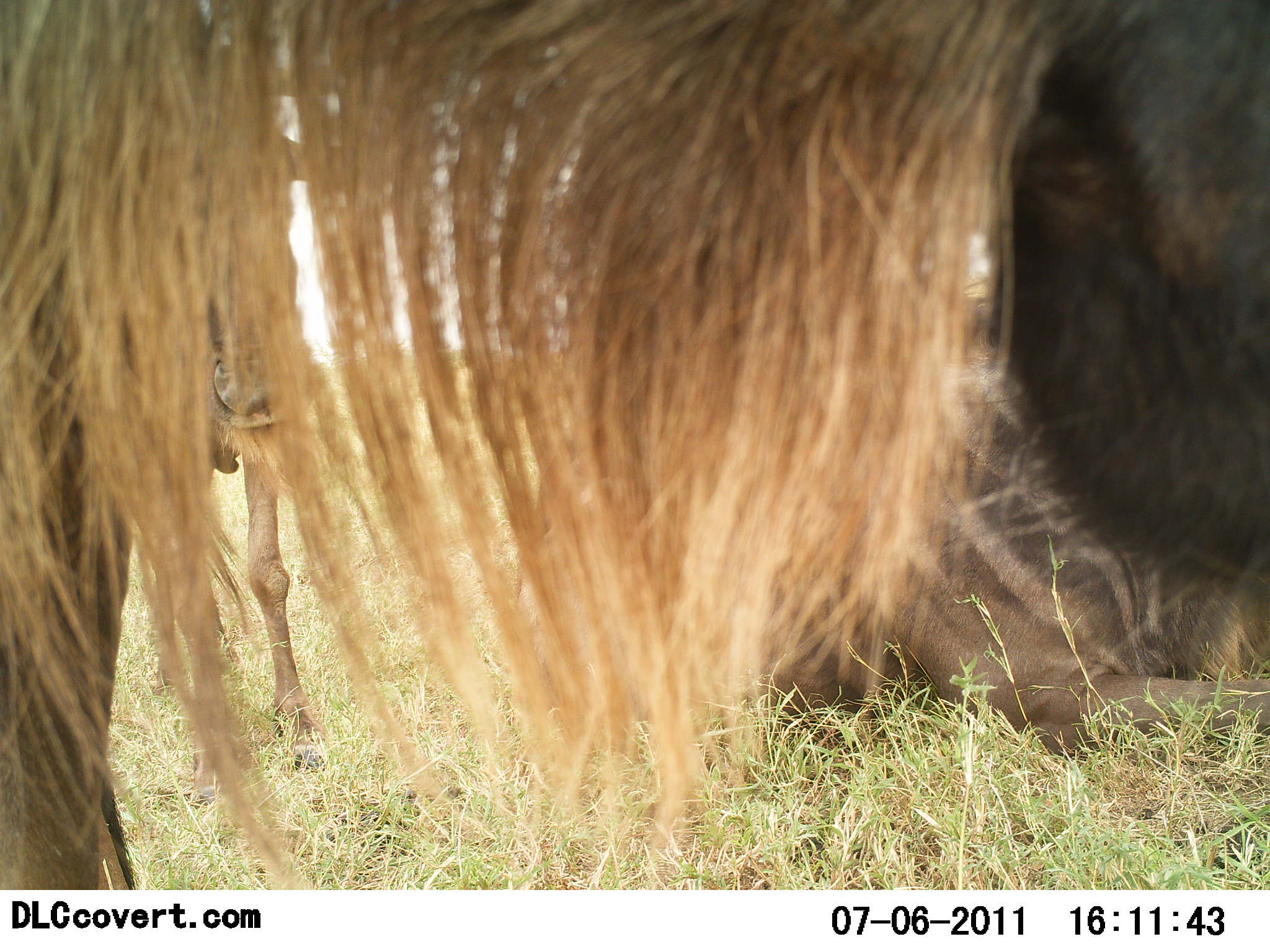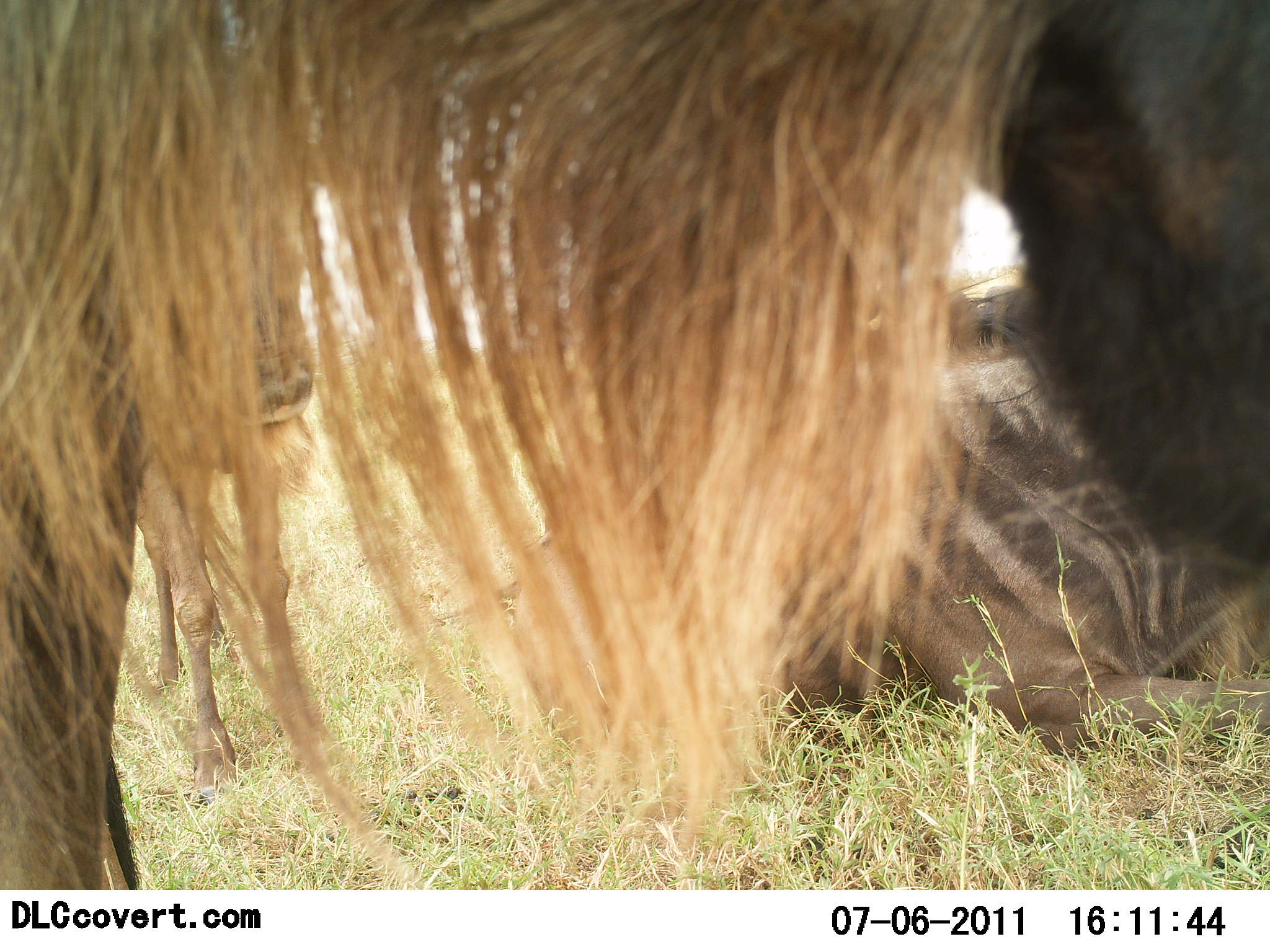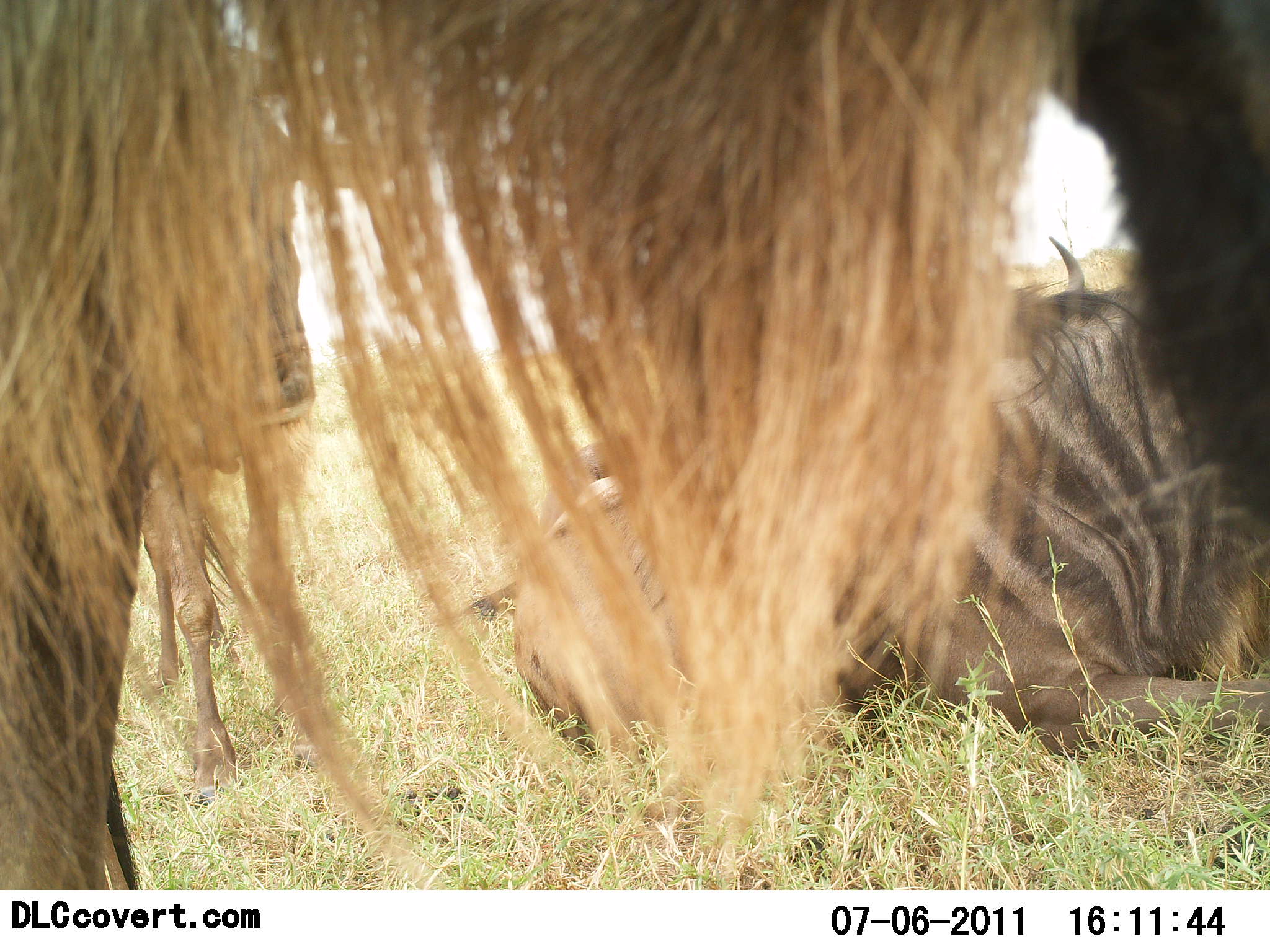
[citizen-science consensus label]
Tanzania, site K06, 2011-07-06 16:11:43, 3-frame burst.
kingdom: Animalia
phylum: Chordata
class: Mammalia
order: Artiodactyla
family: Bovidae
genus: Connochaetes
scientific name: Connochaetes taurinus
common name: blue wildebeest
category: wildebeest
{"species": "wildebeest (blue wildebeest) (Connochaetes taurinus)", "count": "3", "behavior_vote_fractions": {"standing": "80%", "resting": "80%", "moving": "10%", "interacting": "0%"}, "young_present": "10%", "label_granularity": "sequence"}